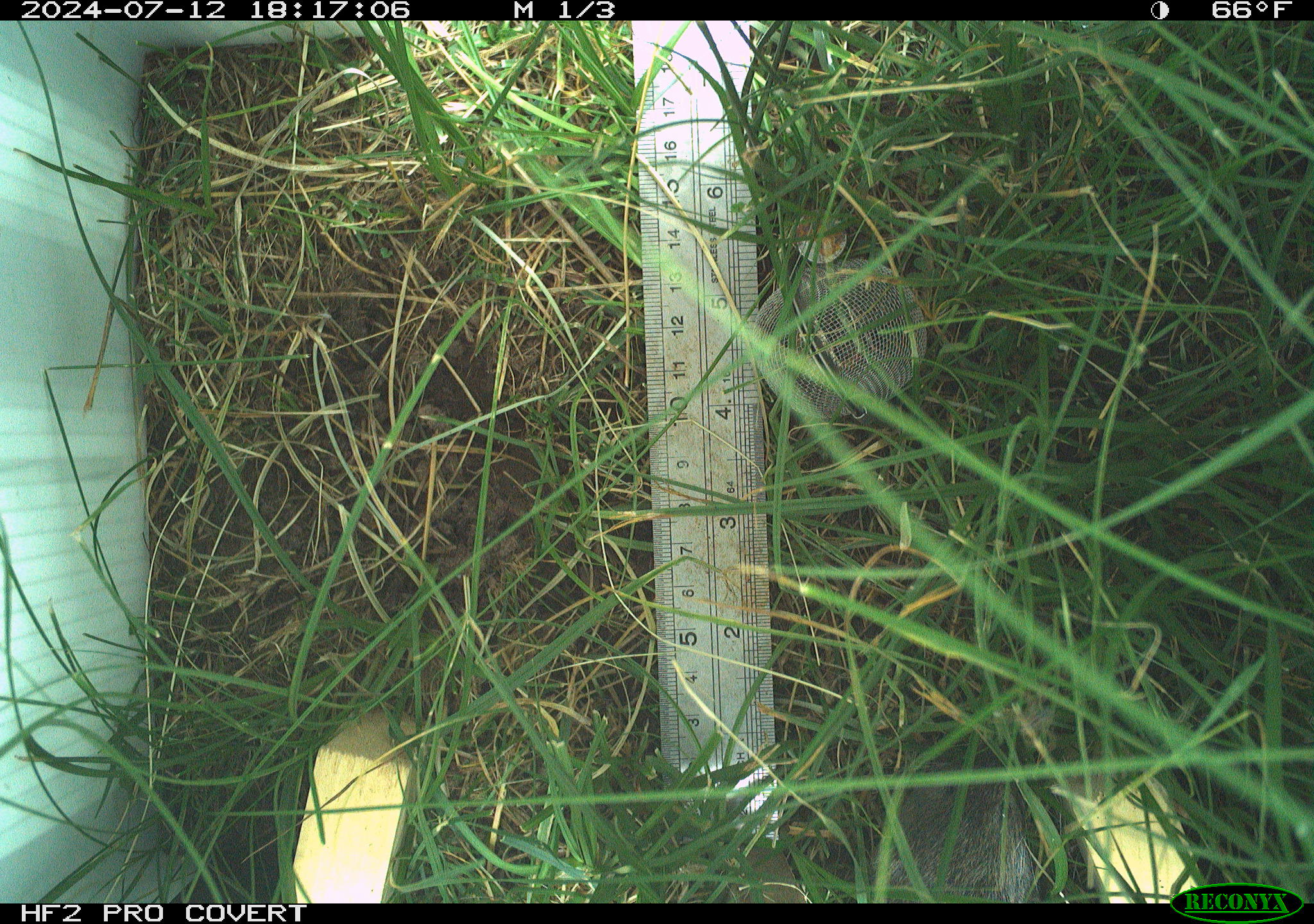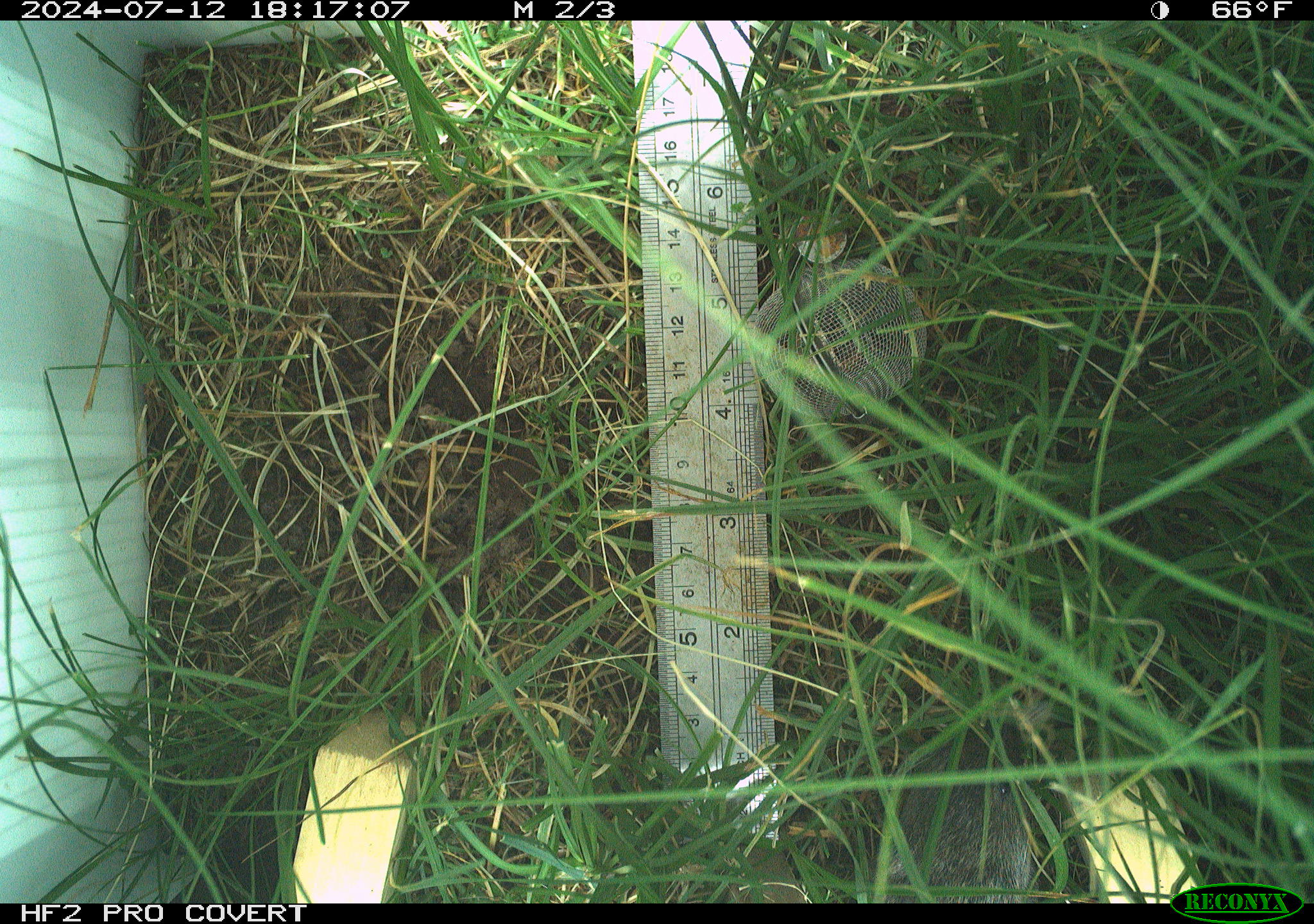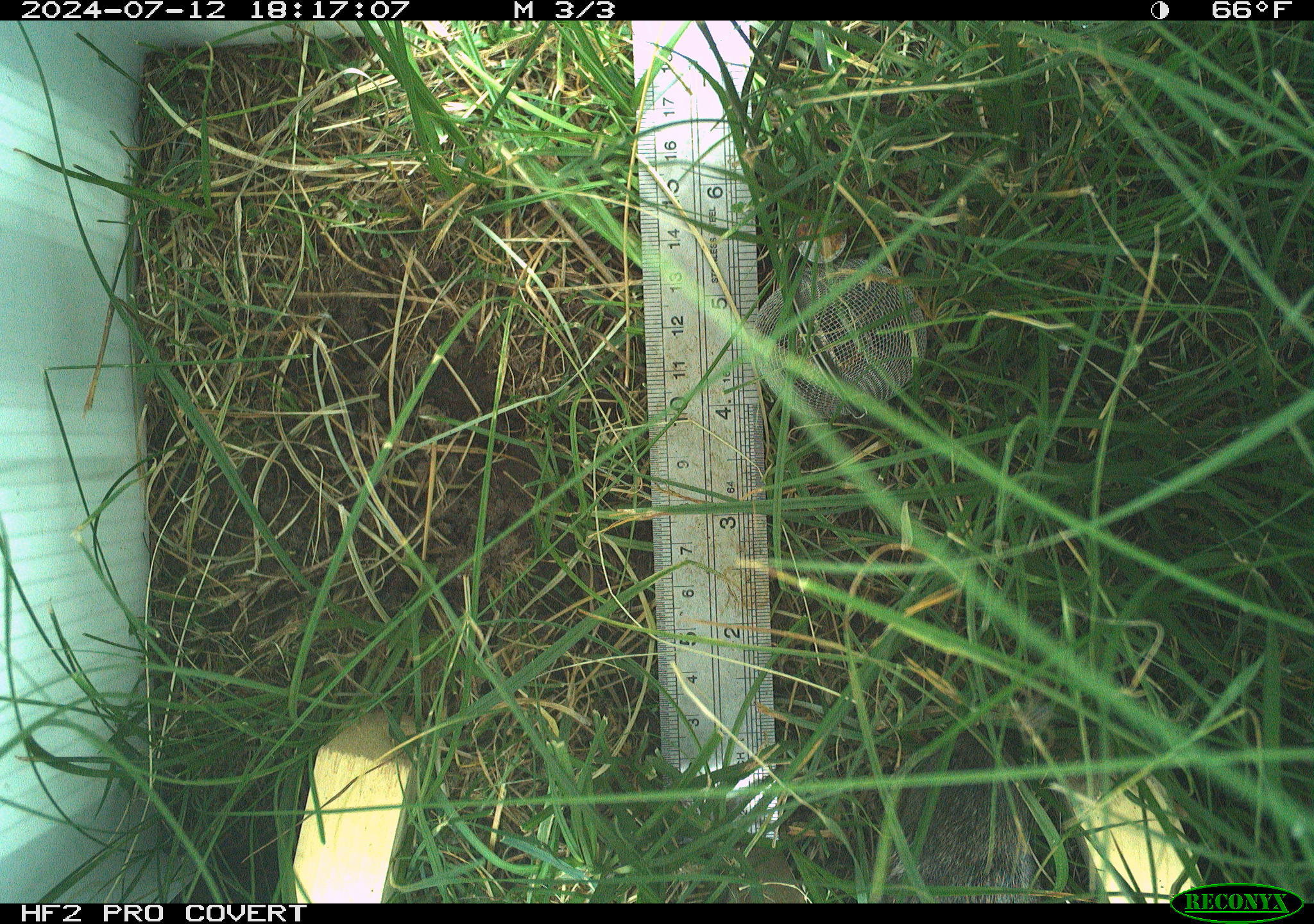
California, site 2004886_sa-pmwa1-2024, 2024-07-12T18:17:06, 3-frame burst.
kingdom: Animalia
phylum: Chordata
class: Mammalia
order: Rodentia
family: Cricetidae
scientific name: Arvicolinae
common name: voles, lemmings, and muskrats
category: arvicolinae subfamily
Arvicolinae subfamily (voles, lemmings, and muskrats) (Arvicolinae).